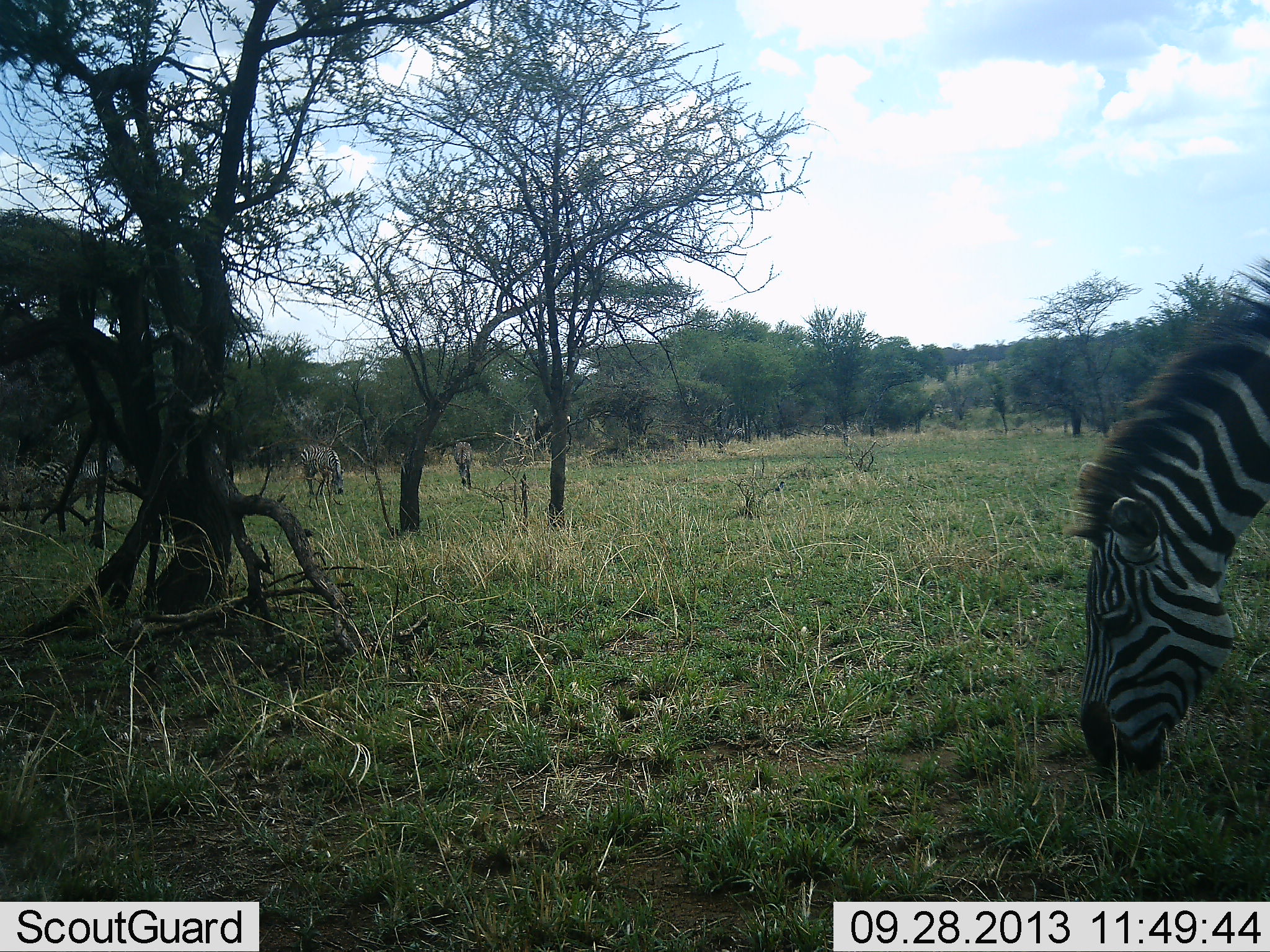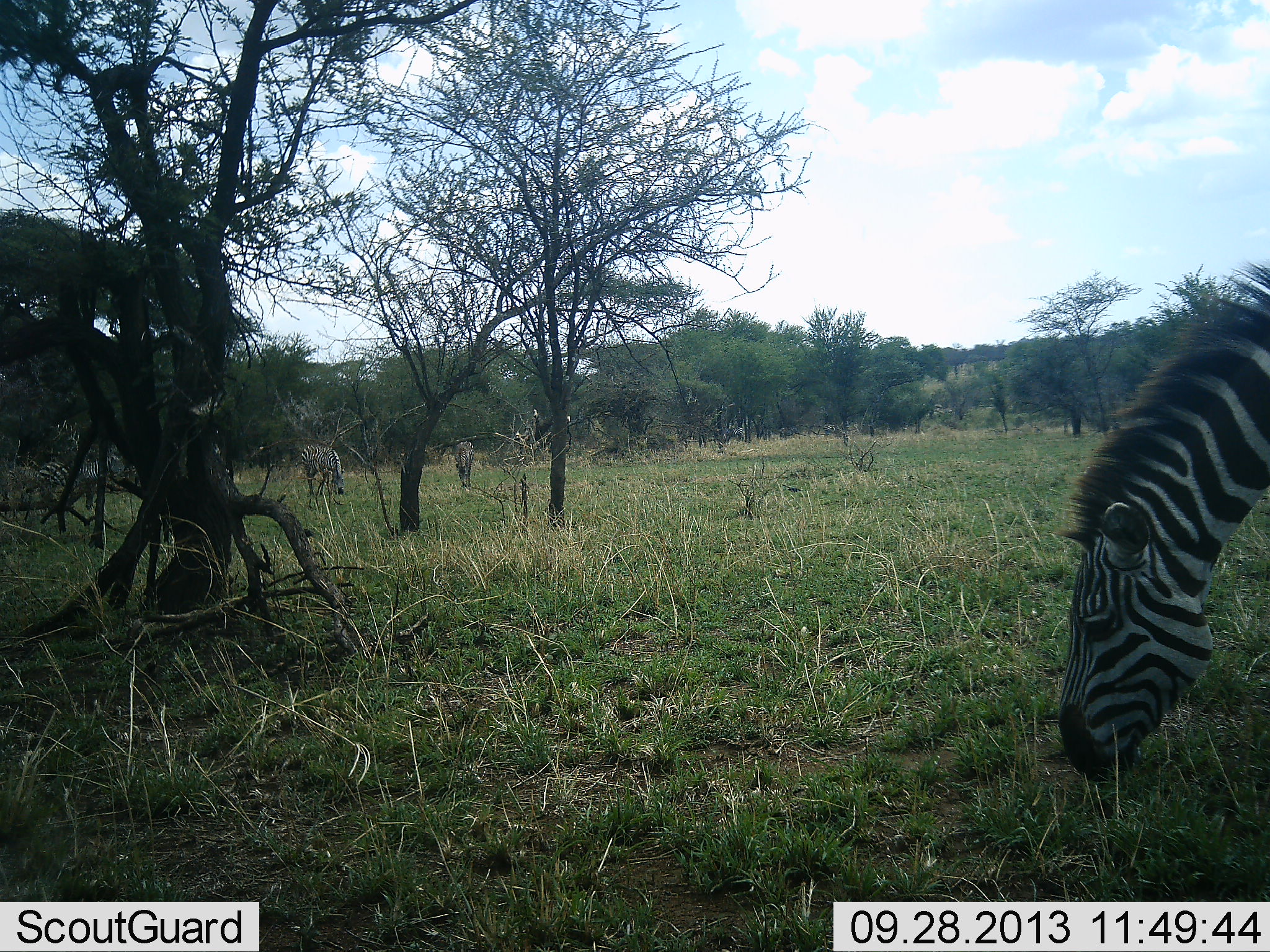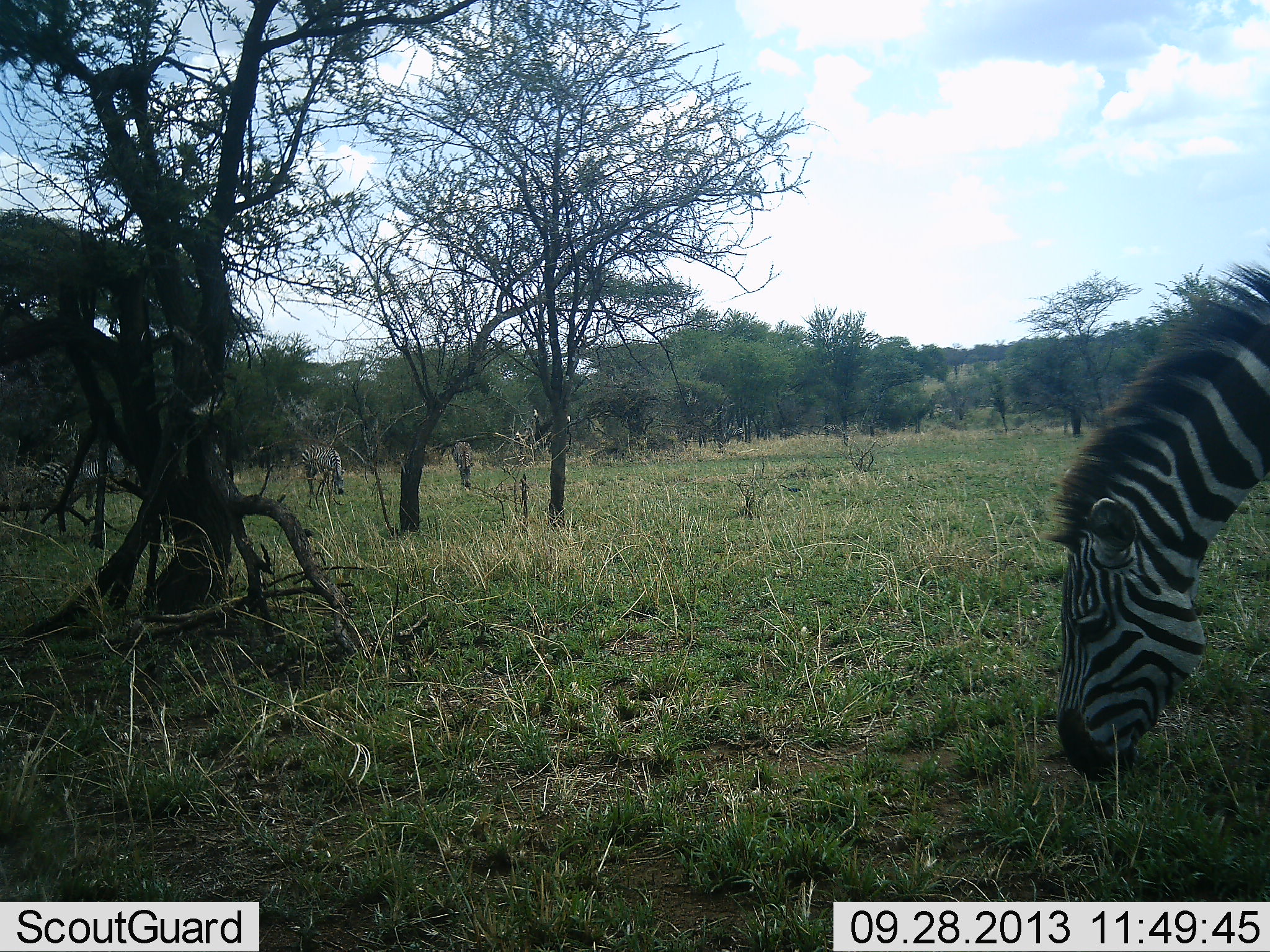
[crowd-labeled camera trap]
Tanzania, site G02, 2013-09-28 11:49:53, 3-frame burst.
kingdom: Animalia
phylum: Chordata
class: Mammalia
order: Perissodactyla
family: Equidae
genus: Equus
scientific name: Equus quagga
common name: plains zebra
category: zebra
Zebra (plains zebra) (Equus quagga), count 4. Behavior (volunteer vote fractions): standing 25%, resting 3%, moving 8%, interacting 0%. Young present (vote fraction): 0%. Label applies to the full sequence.